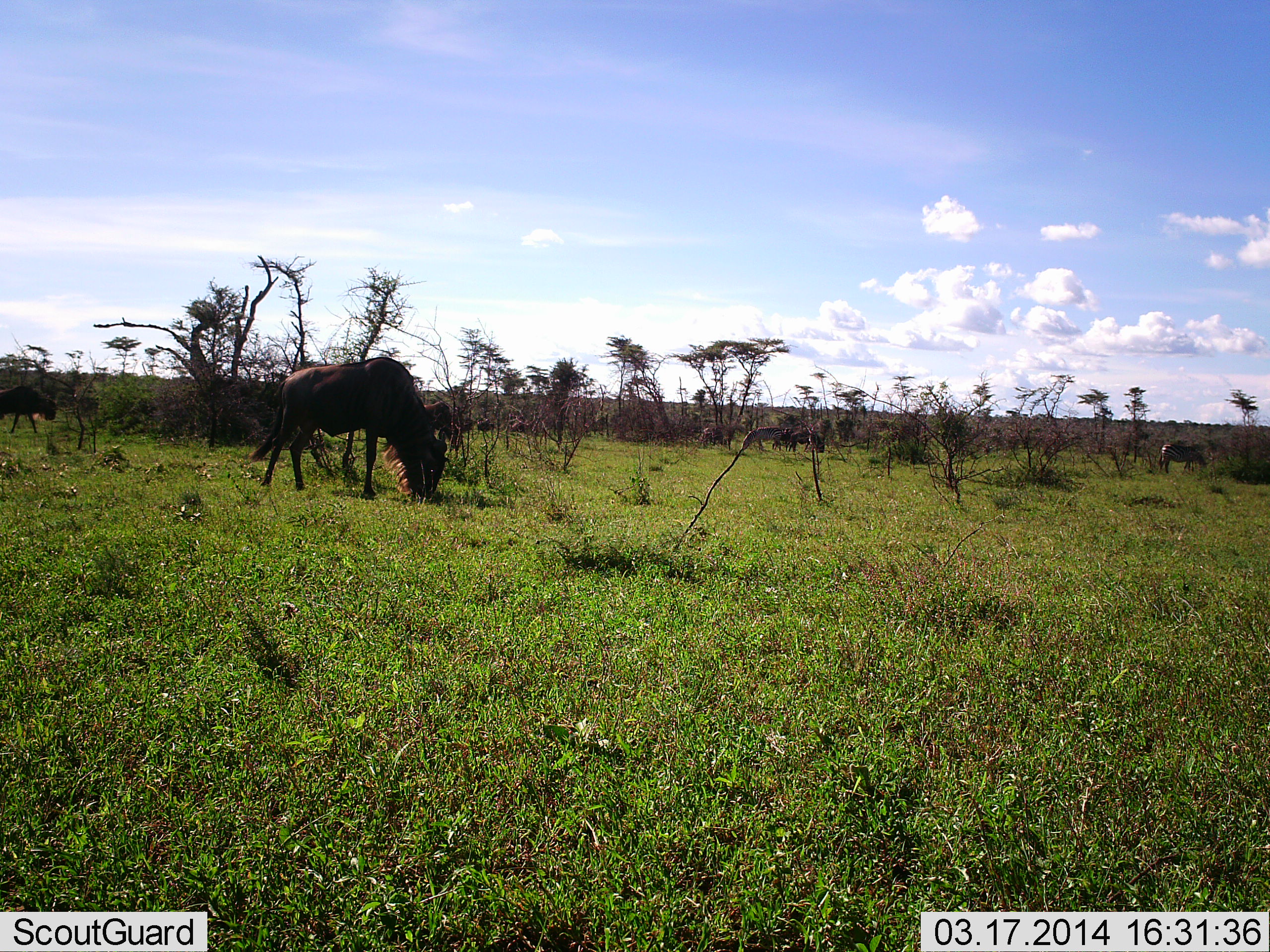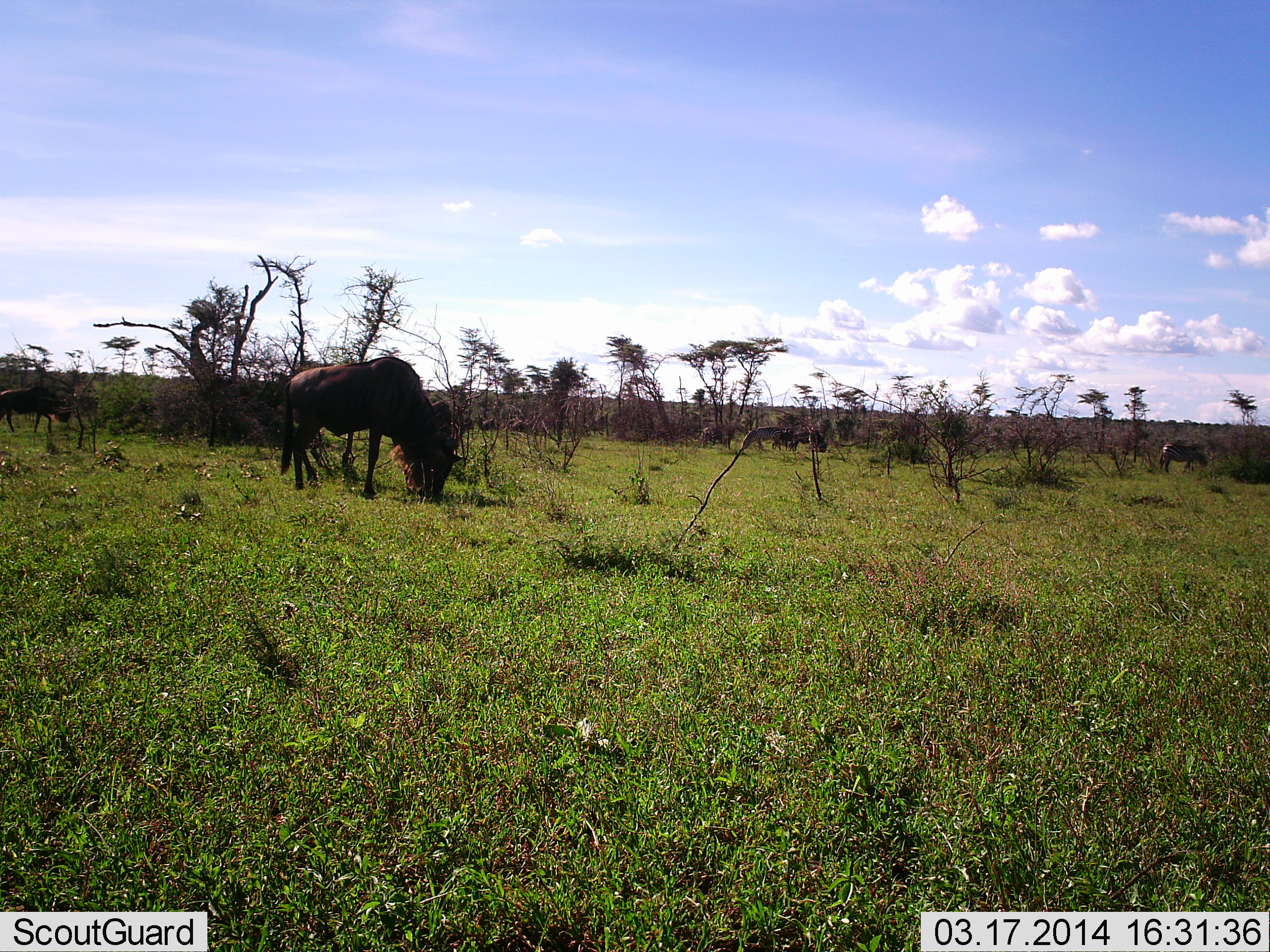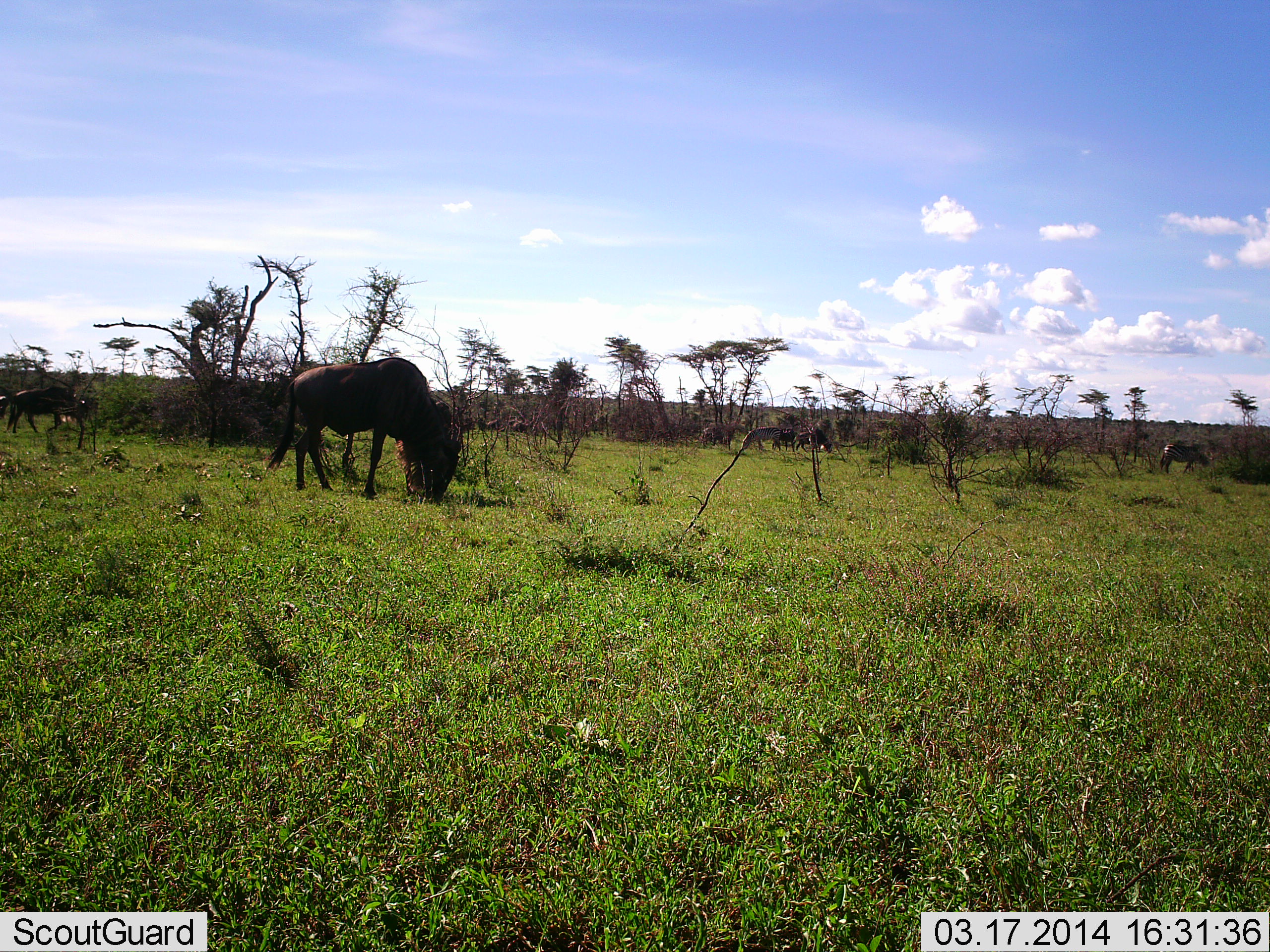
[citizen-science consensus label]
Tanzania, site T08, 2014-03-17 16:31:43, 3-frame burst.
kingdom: Animalia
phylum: Chordata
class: Mammalia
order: Artiodactyla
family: Bovidae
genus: Connochaetes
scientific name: Connochaetes taurinus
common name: blue wildebeest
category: wildebeest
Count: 7.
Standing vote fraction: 40%.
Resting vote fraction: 0%.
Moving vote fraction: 20%.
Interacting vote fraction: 0%.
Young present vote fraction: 0%.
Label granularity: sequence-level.